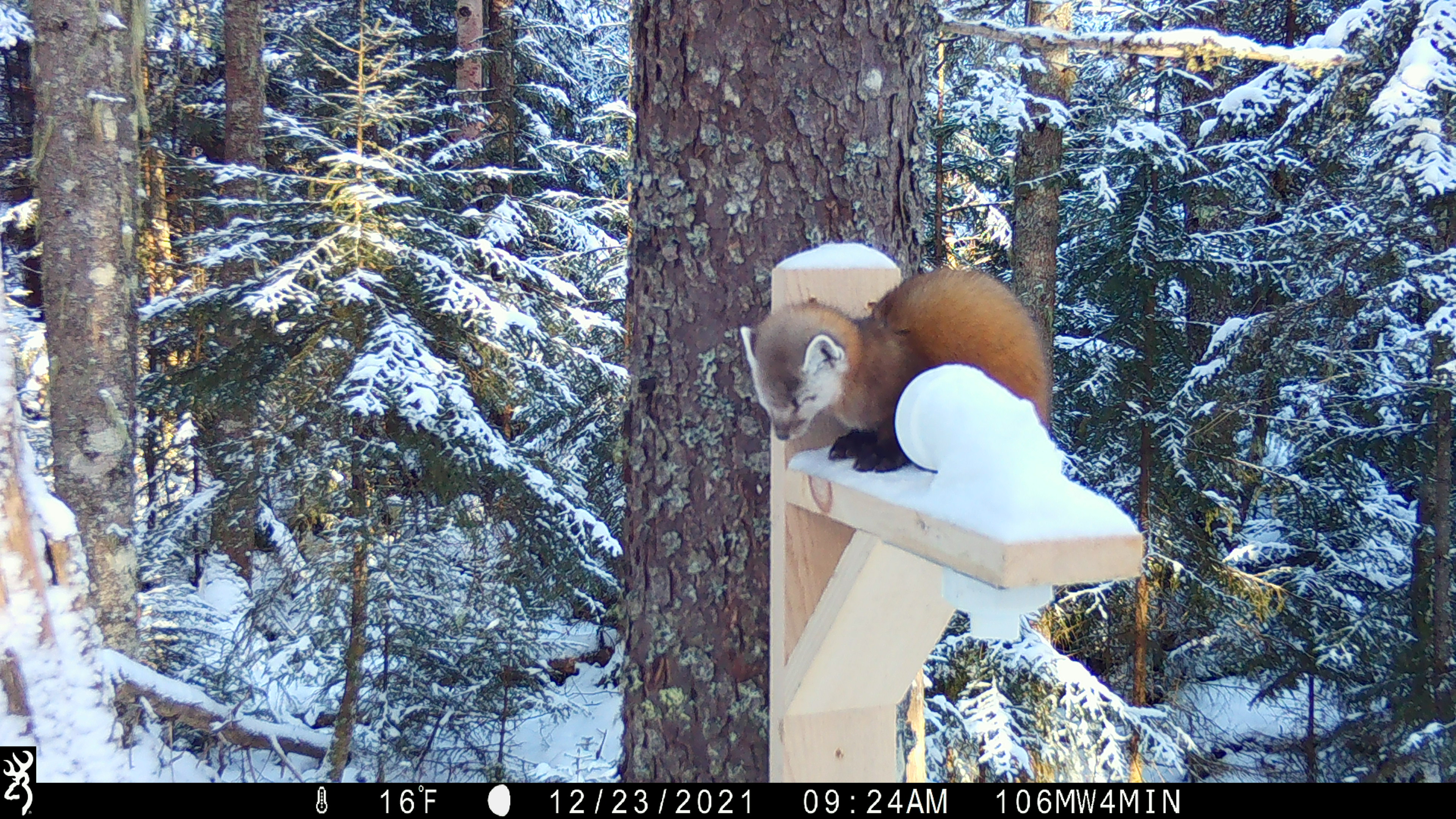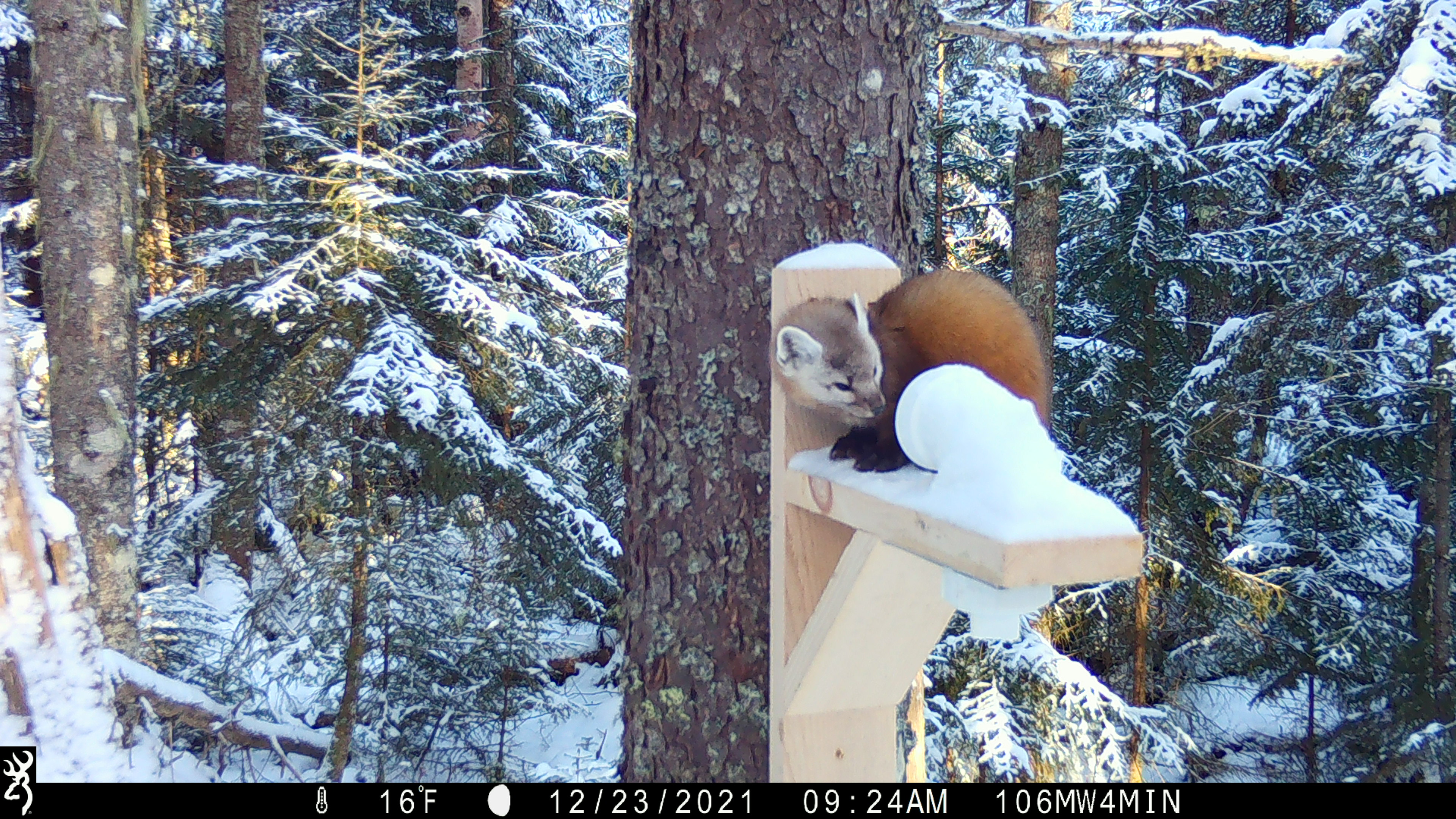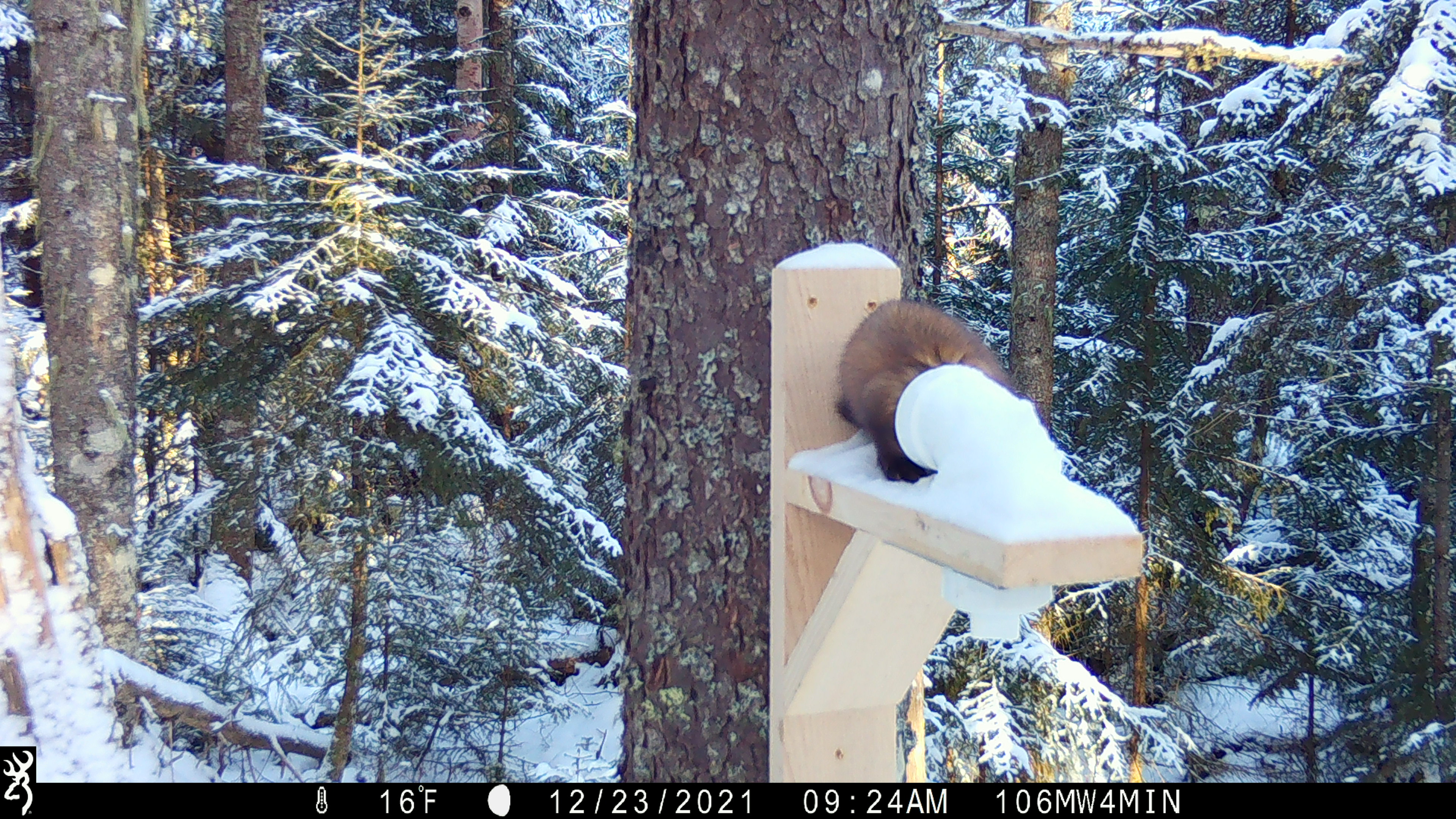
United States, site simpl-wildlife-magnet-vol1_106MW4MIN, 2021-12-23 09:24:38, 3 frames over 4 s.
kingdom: Animalia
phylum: Chordata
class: Mammalia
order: Carnivora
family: Mustelidae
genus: Martes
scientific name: Martes americana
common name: american marten